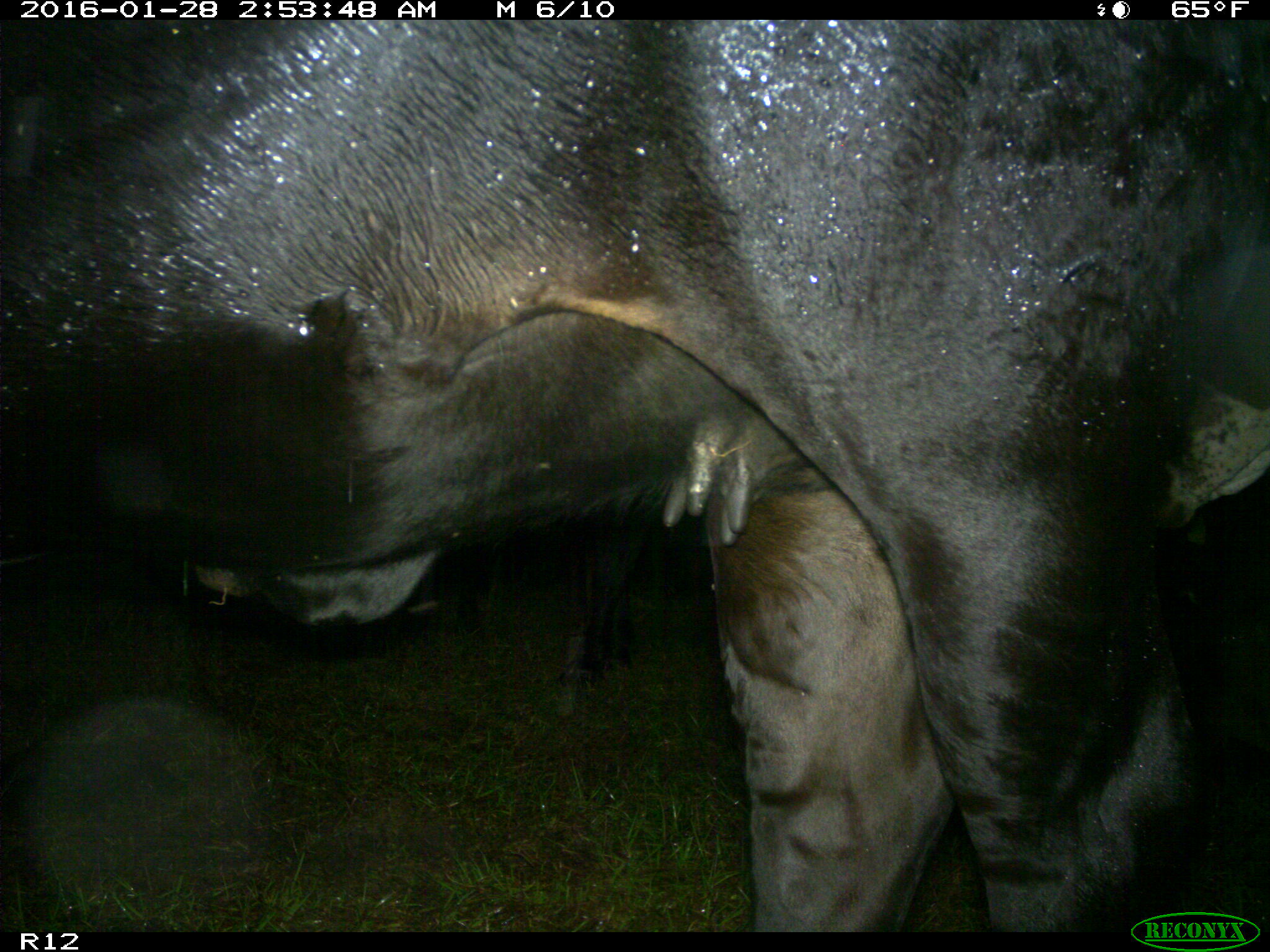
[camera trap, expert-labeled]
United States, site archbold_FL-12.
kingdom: Animalia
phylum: Chordata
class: Mammalia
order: Artiodactyla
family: Bovidae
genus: Bos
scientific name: Bos taurus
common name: domestic cow